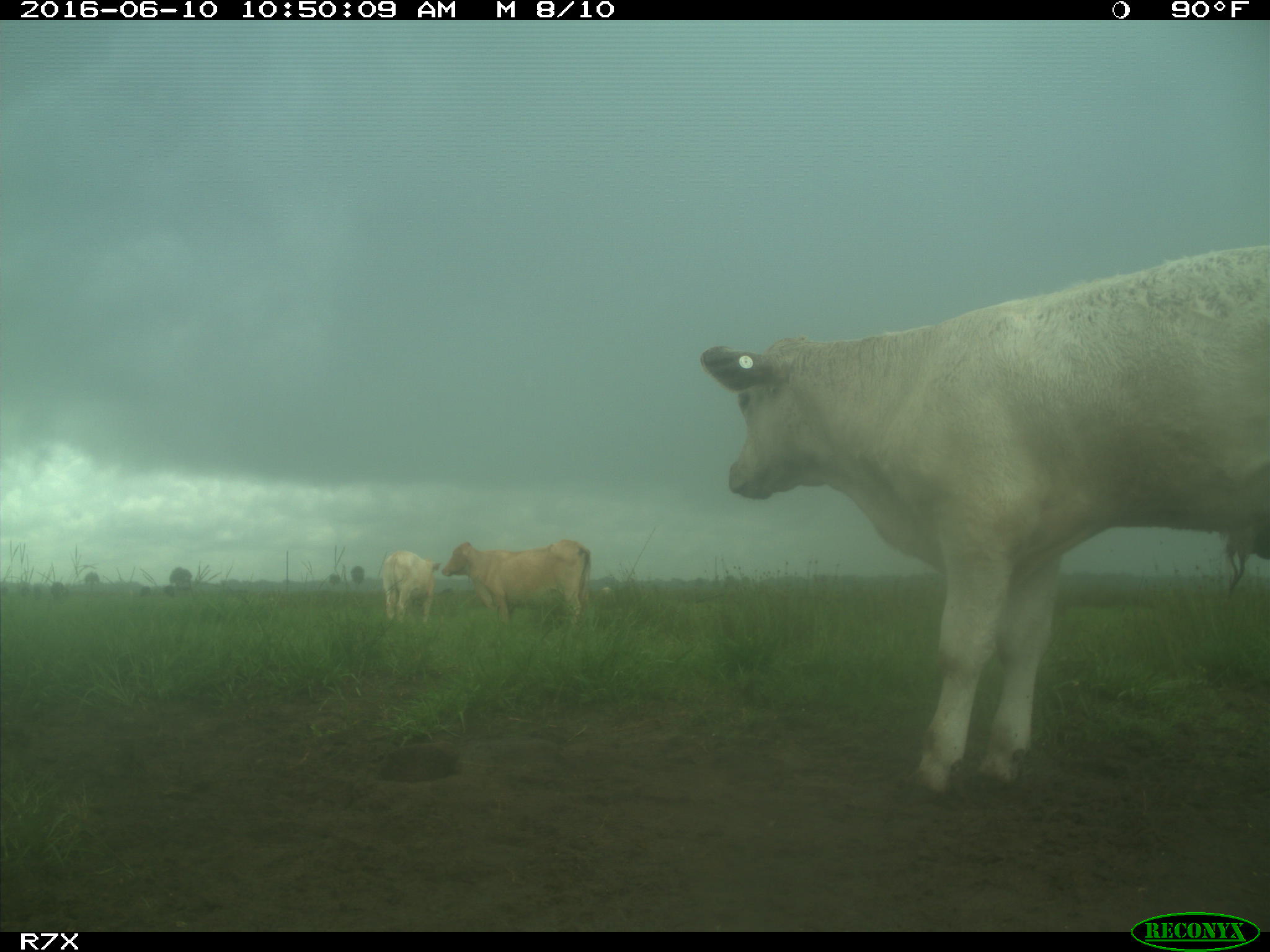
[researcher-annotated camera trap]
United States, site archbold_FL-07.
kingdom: Animalia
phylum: Chordata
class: Mammalia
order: Artiodactyla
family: Bovidae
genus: Bos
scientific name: Bos taurus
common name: domestic cow